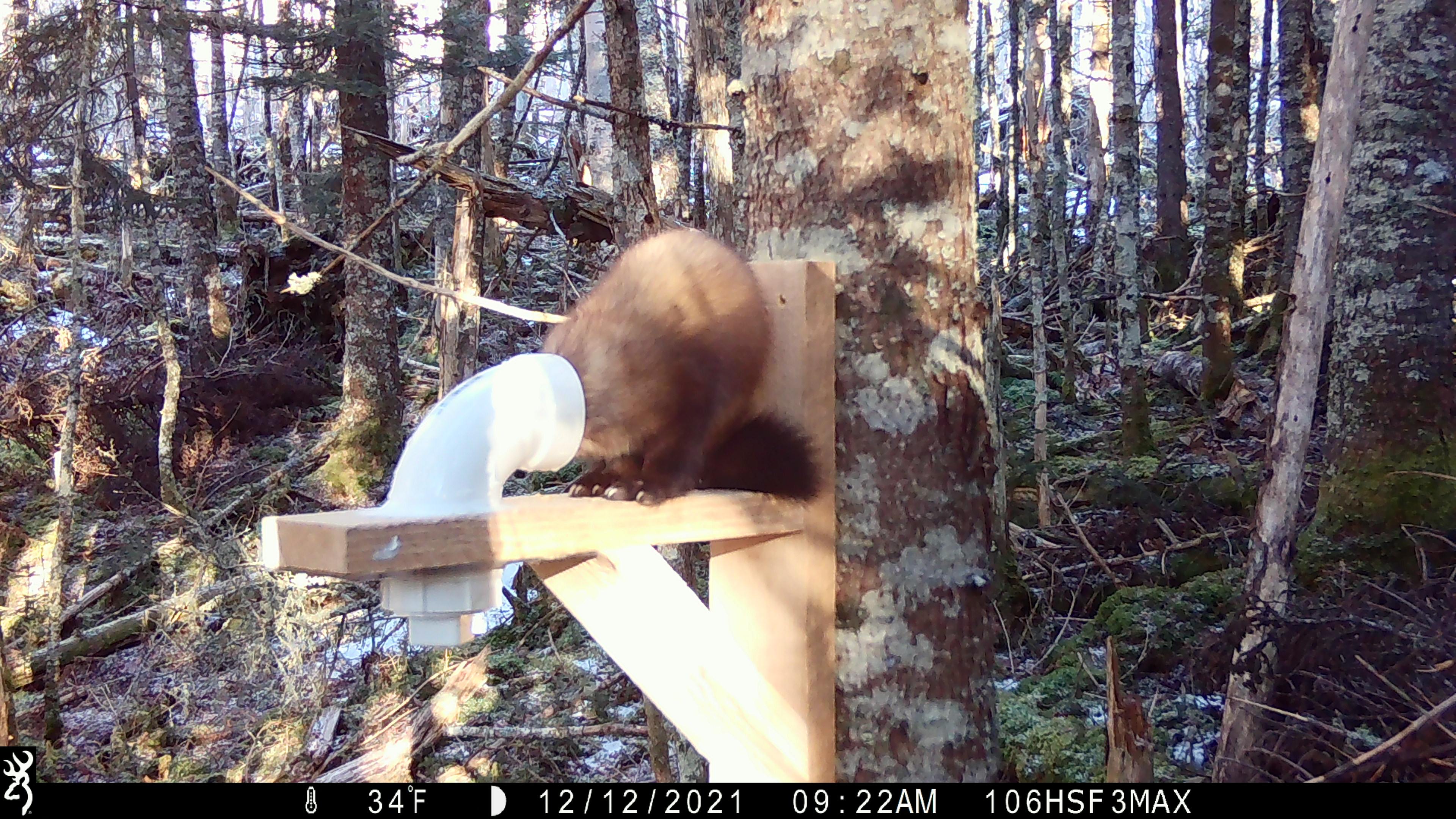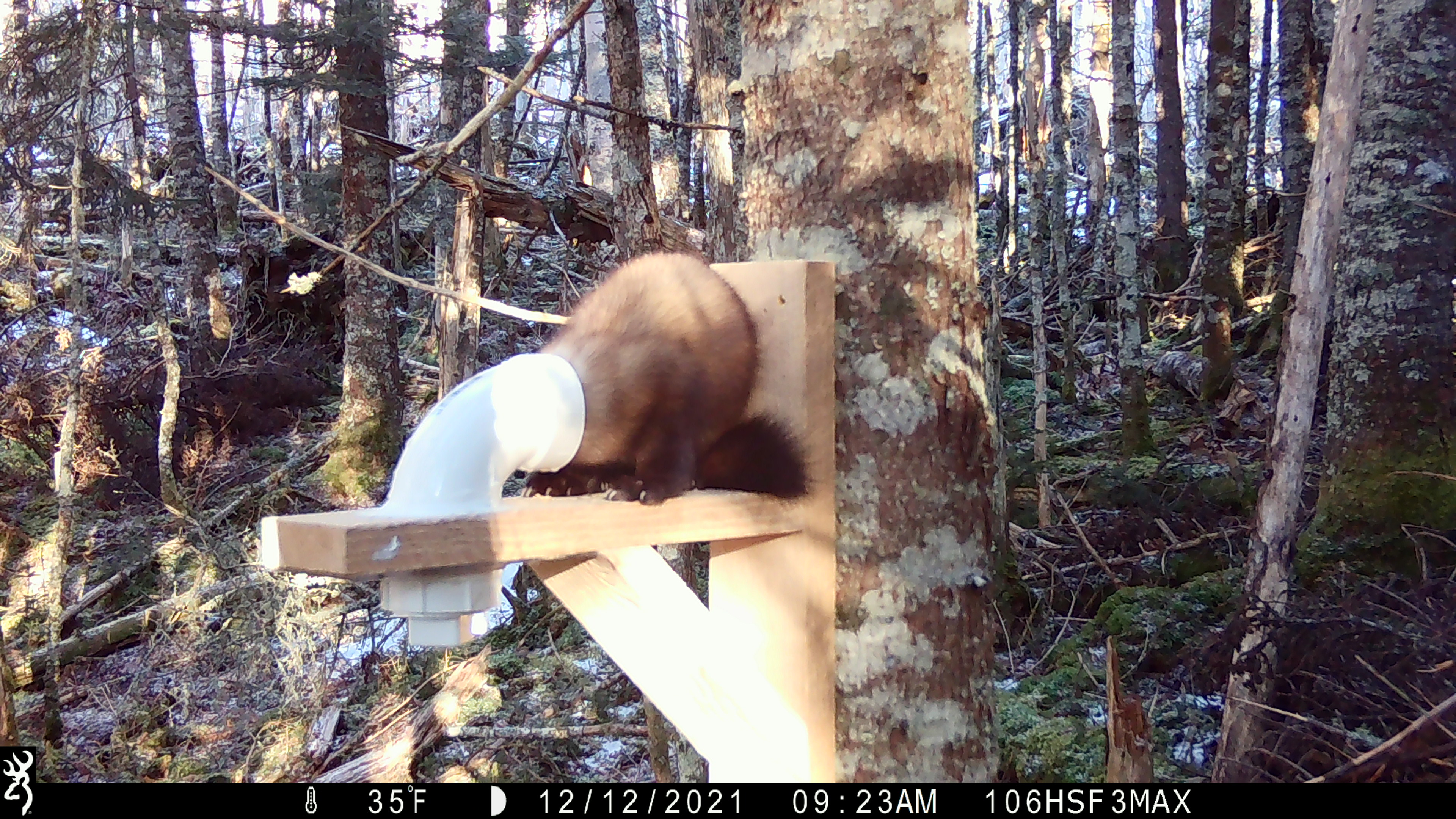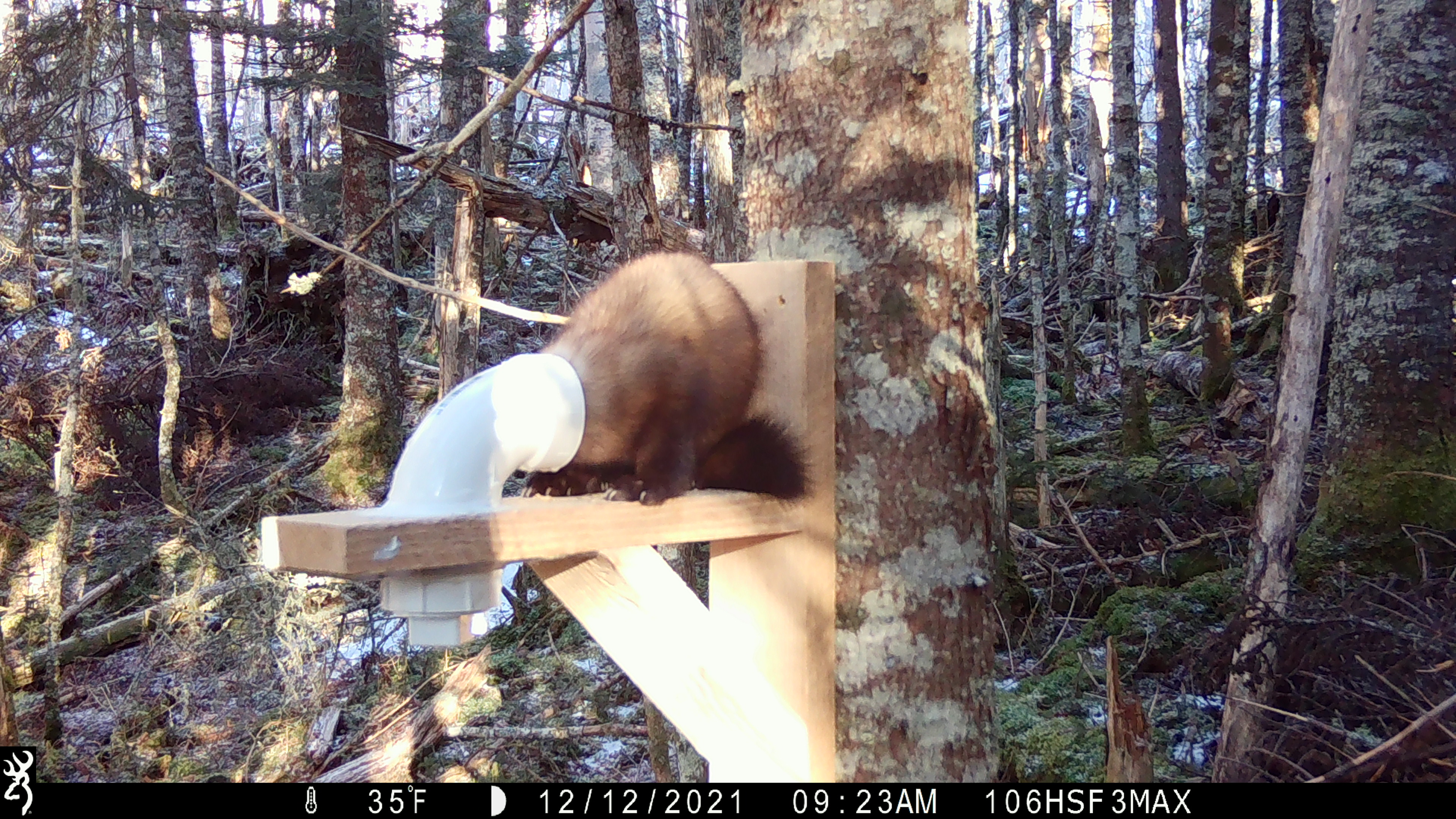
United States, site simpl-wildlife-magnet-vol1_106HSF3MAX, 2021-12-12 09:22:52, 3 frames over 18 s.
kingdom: Animalia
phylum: Chordata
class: Mammalia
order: Carnivora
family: Mustelidae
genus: Martes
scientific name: Martes americana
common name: american marten